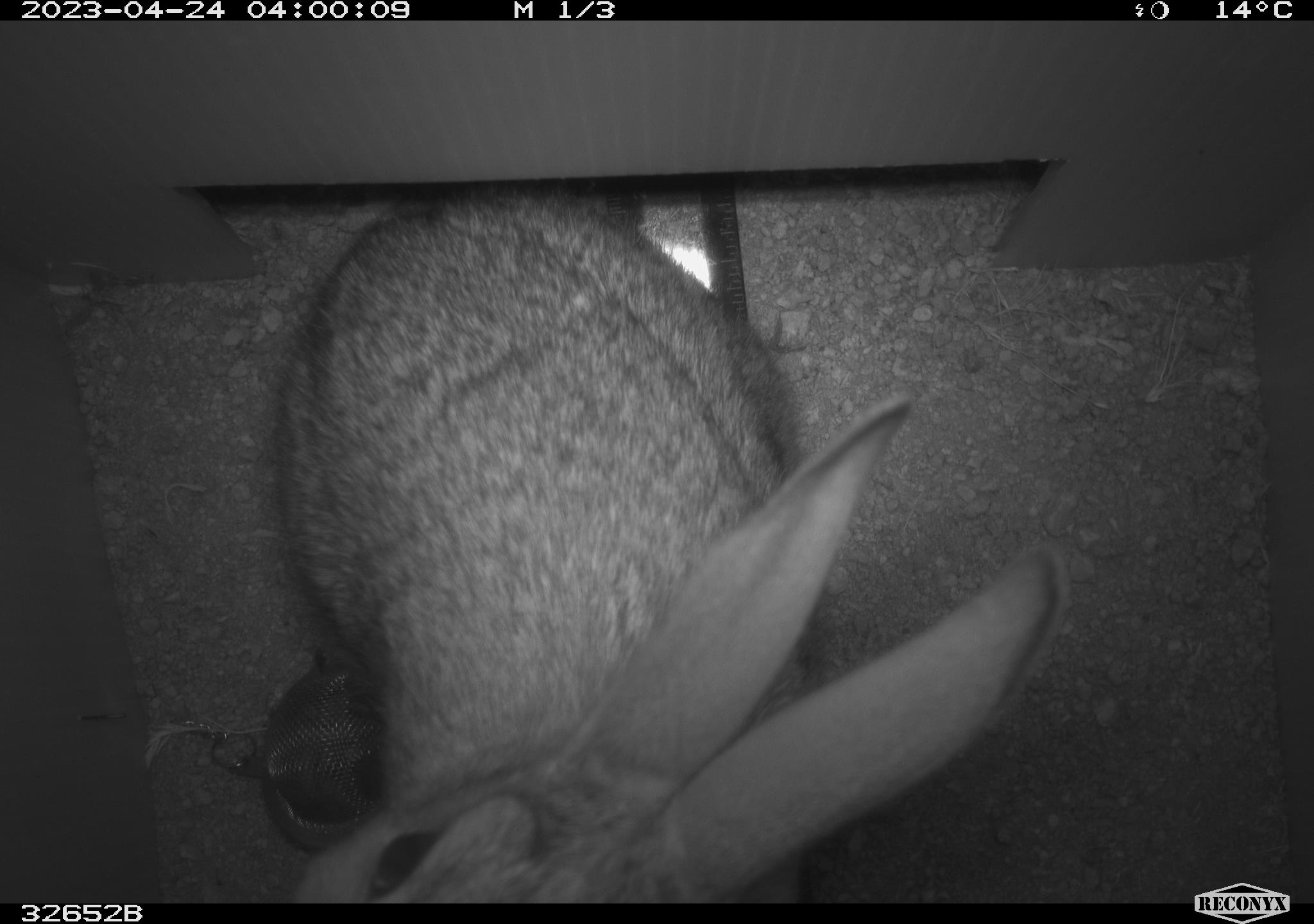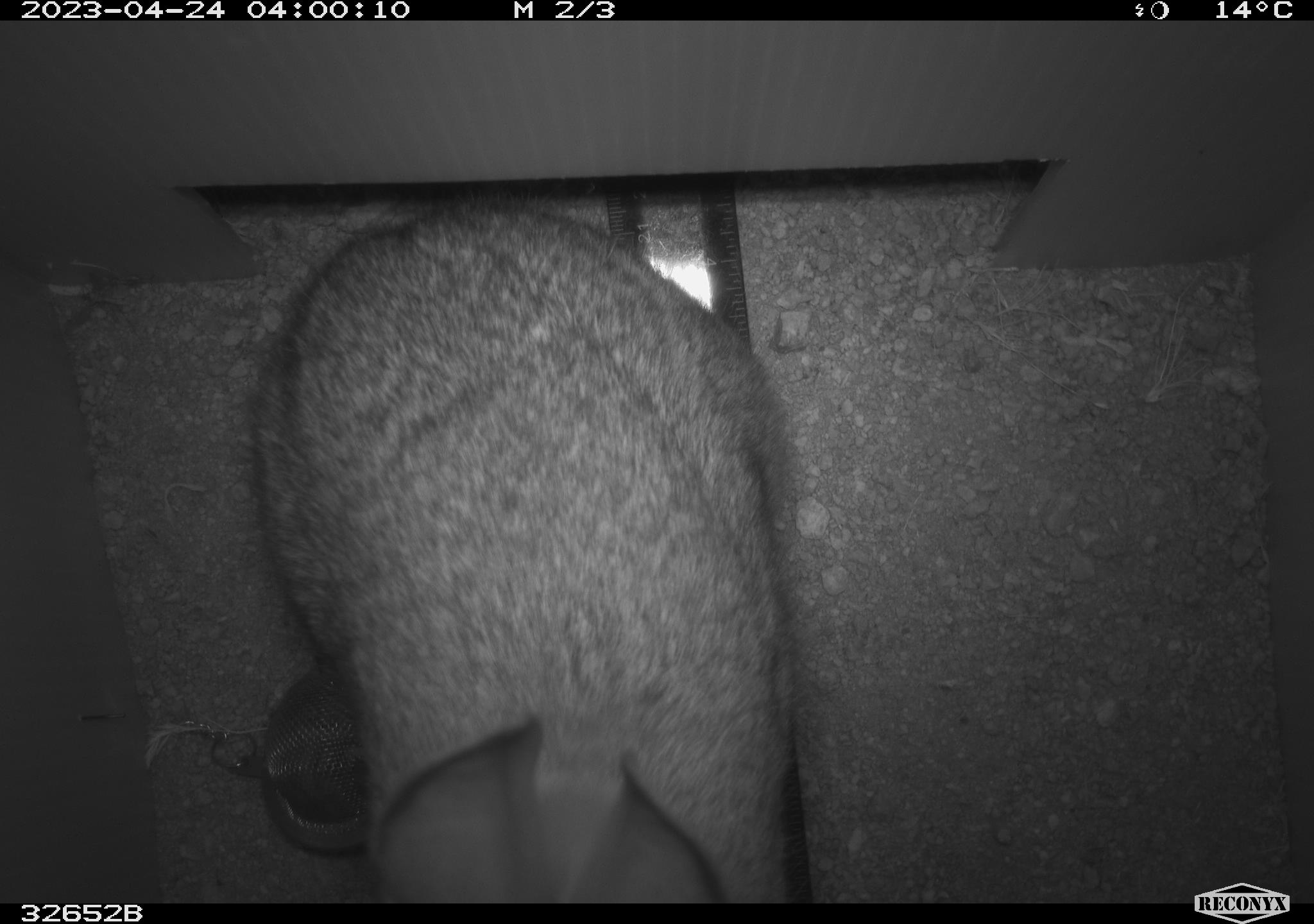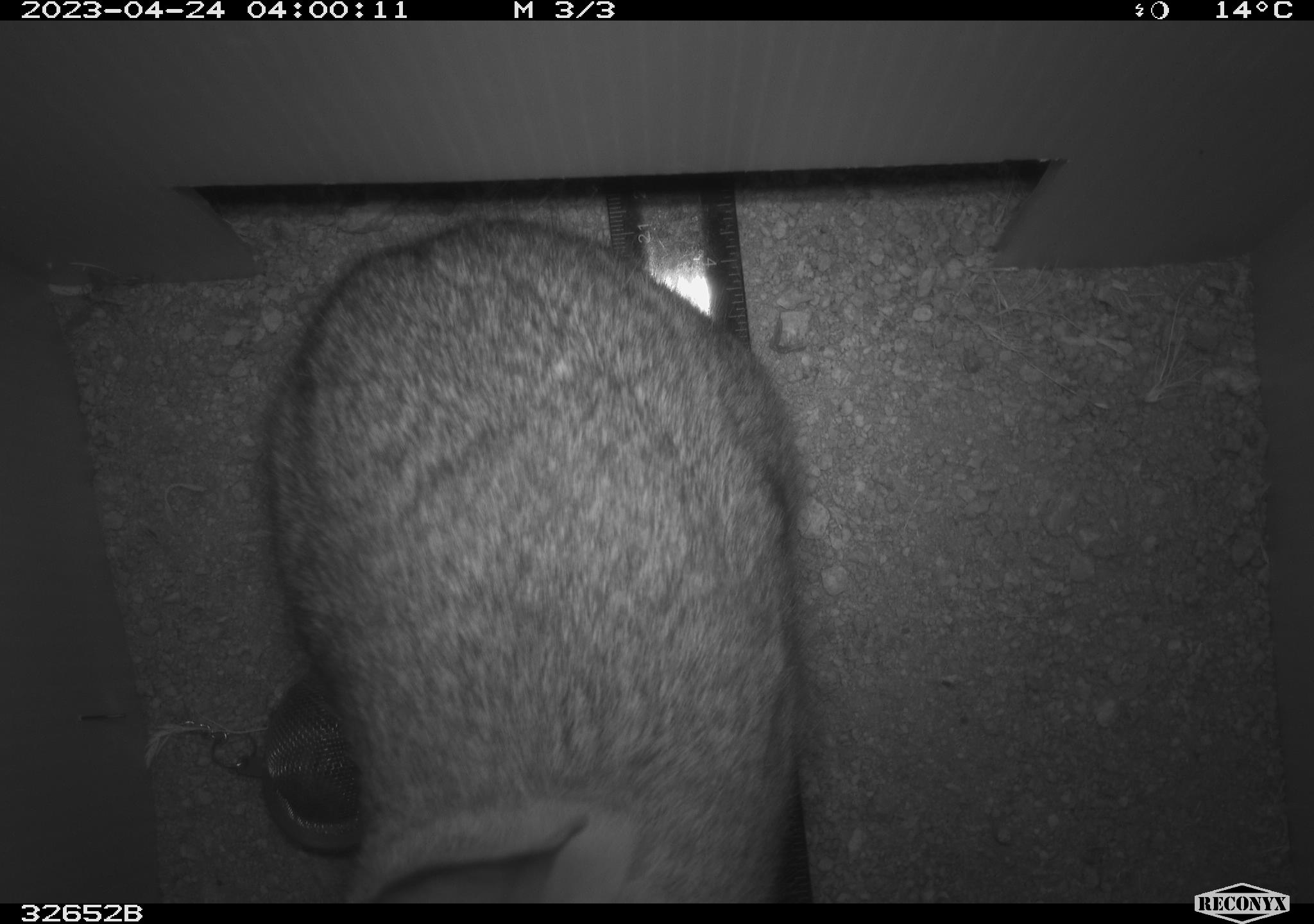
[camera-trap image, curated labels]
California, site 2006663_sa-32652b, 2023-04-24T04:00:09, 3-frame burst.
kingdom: Animalia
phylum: Chordata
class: Mammalia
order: Lagomorpha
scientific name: Lagomorpha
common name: hares, rabbits, and pikas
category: lagomorpha order